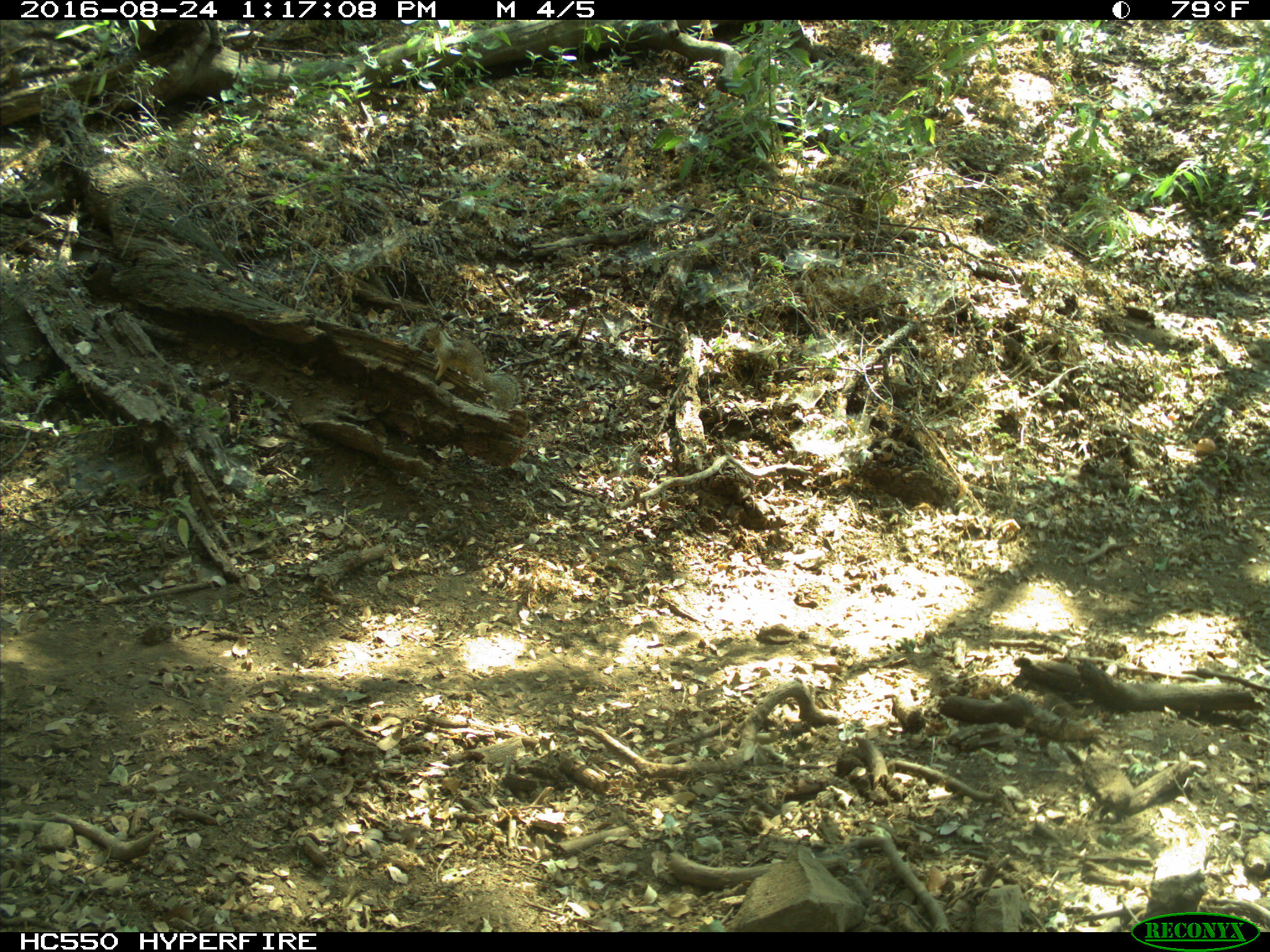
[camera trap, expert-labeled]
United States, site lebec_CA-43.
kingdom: Animalia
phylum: Chordata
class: Mammalia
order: Rodentia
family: Sciuridae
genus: Otospermophilus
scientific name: Otospermophilus beecheyi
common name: california ground squirrel